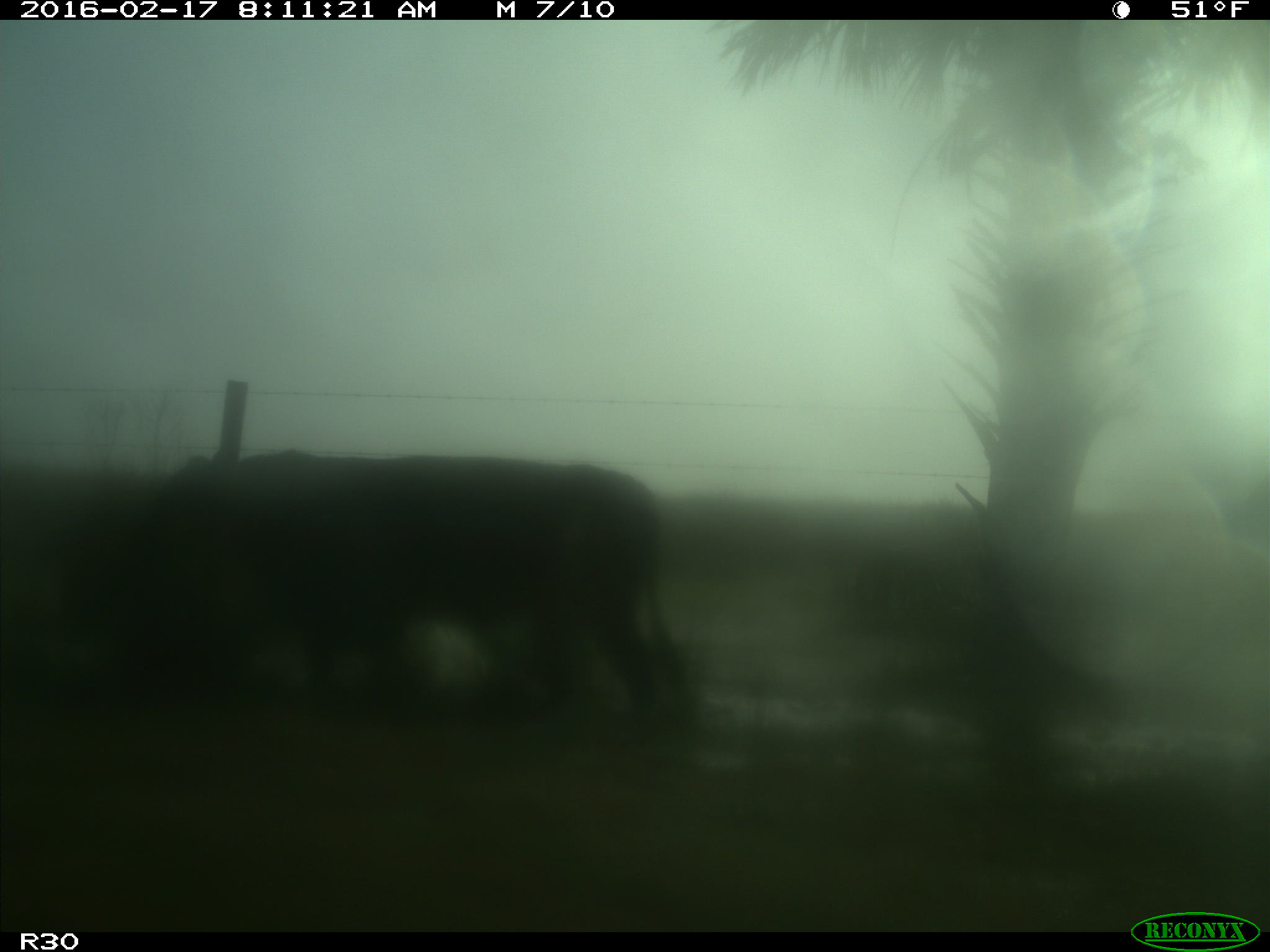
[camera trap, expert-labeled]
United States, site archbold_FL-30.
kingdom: Animalia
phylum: Chordata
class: Mammalia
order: Artiodactyla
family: Bovidae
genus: Bos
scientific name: Bos taurus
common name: domestic cow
Bos taurus (domestic cow).